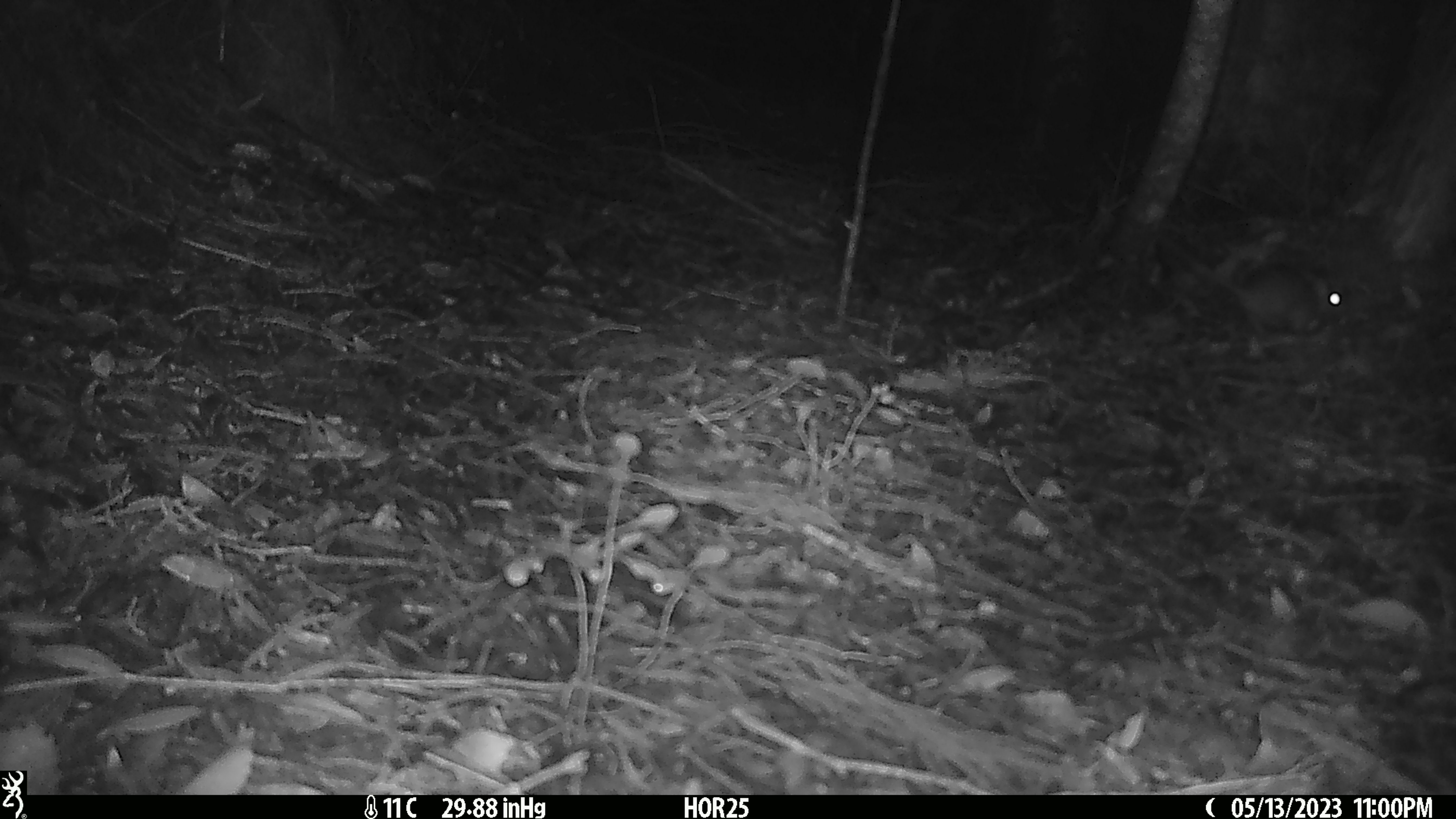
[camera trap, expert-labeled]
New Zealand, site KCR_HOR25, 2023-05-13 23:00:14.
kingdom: Animalia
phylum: Chordata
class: Mammalia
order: Rodentia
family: Muridae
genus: Rattus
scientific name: Rattus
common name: rat